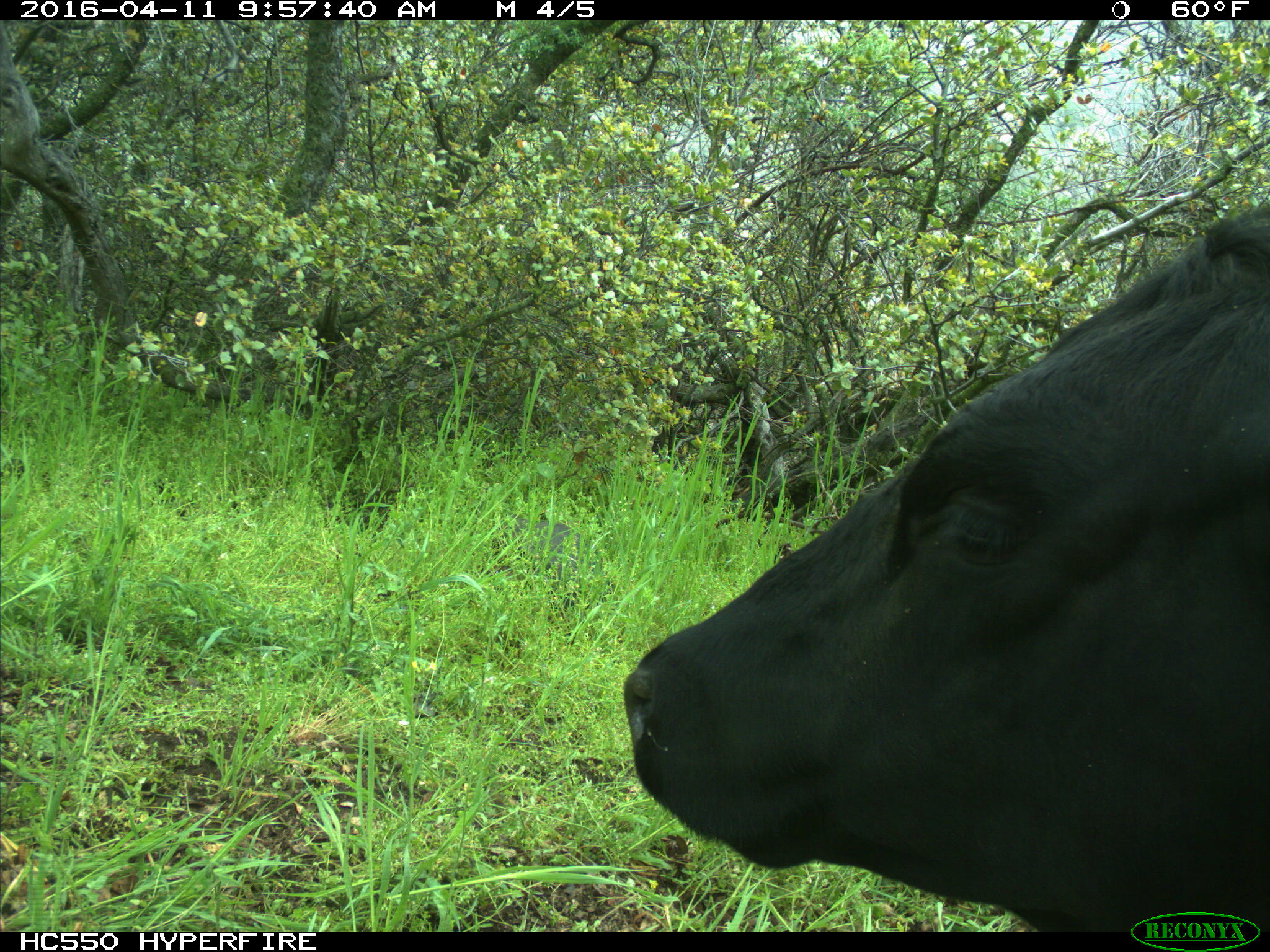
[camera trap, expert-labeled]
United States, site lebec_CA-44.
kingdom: Animalia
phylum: Chordata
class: Mammalia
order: Artiodactyla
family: Bovidae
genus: Bos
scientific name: Bos taurus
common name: domestic cow